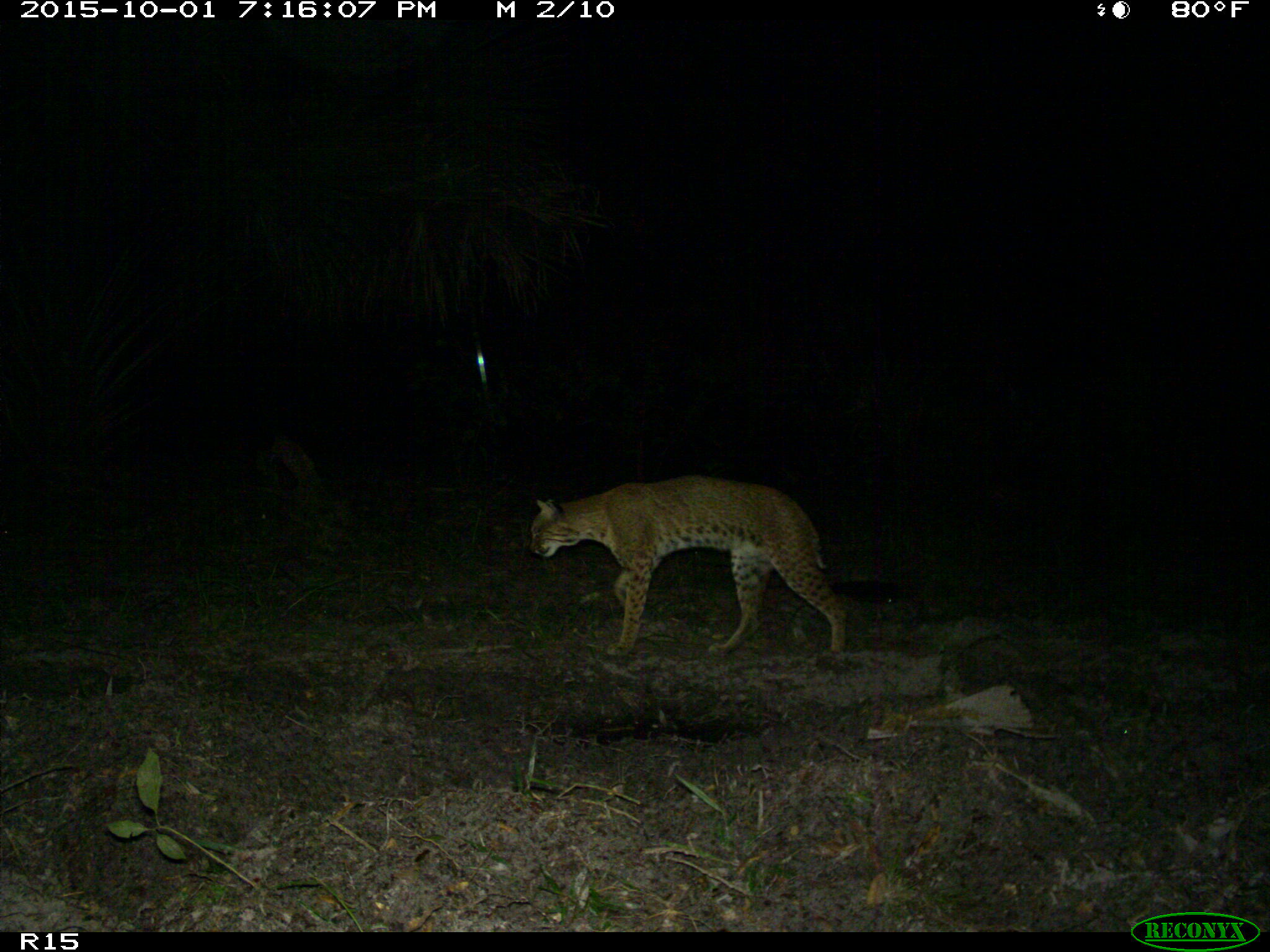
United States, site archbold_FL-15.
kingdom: Animalia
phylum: Chordata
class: Mammalia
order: Carnivora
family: Felidae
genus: Lynx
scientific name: Lynx rufus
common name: bobcat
Lynx rufus (bobcat).